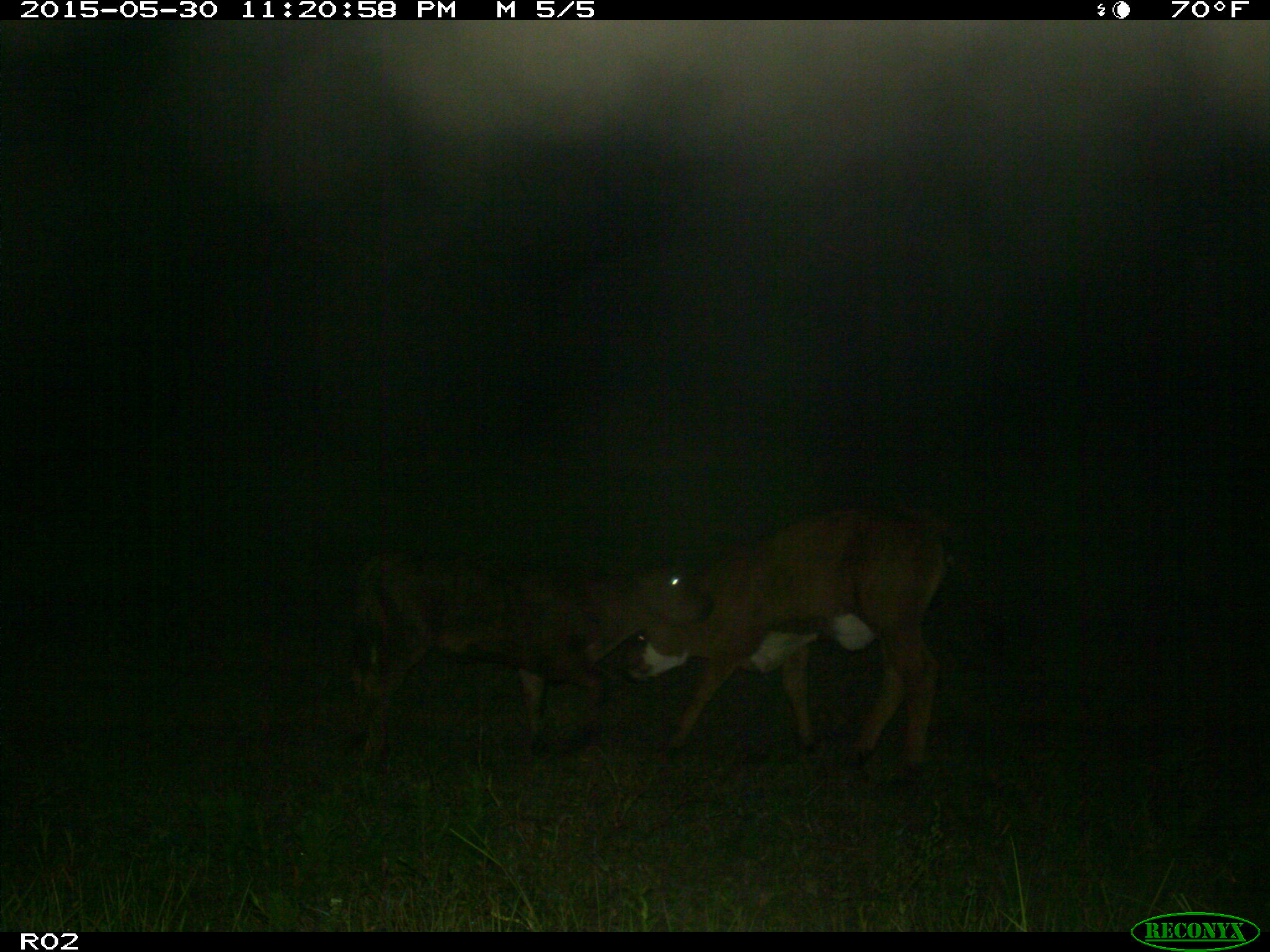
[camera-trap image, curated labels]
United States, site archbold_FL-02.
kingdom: Animalia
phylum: Chordata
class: Mammalia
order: Artiodactyla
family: Bovidae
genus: Bos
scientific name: Bos taurus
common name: domestic cow